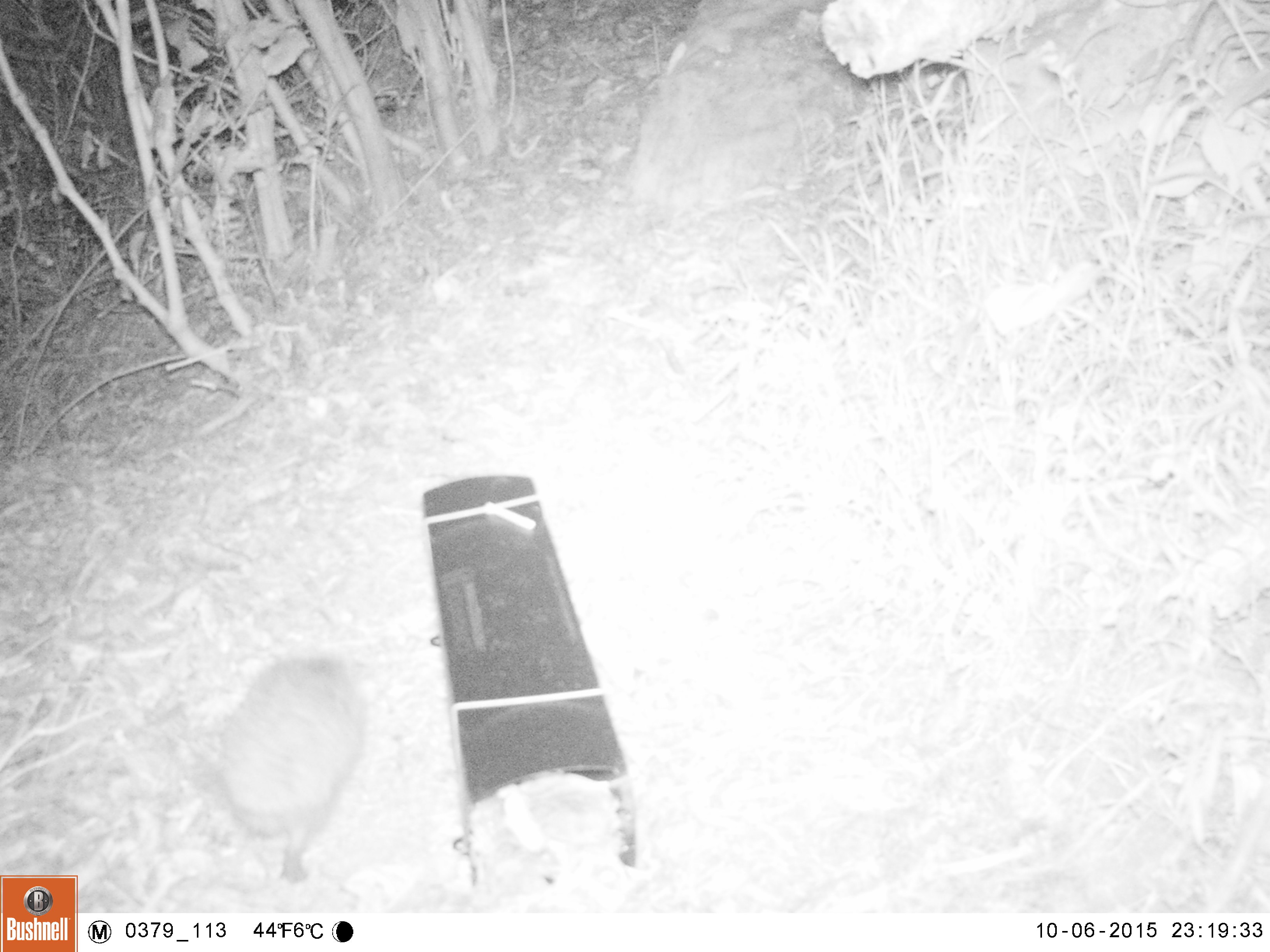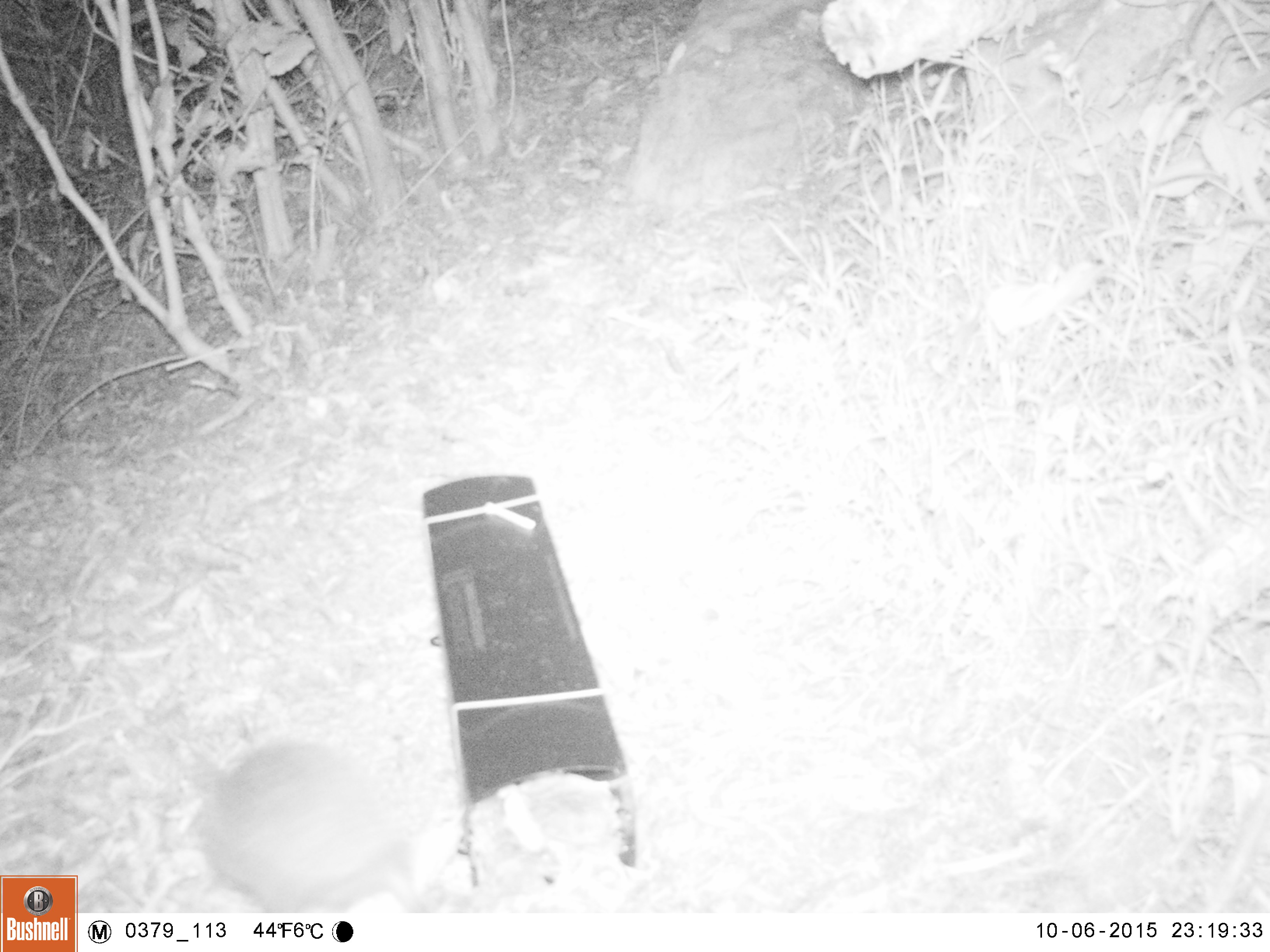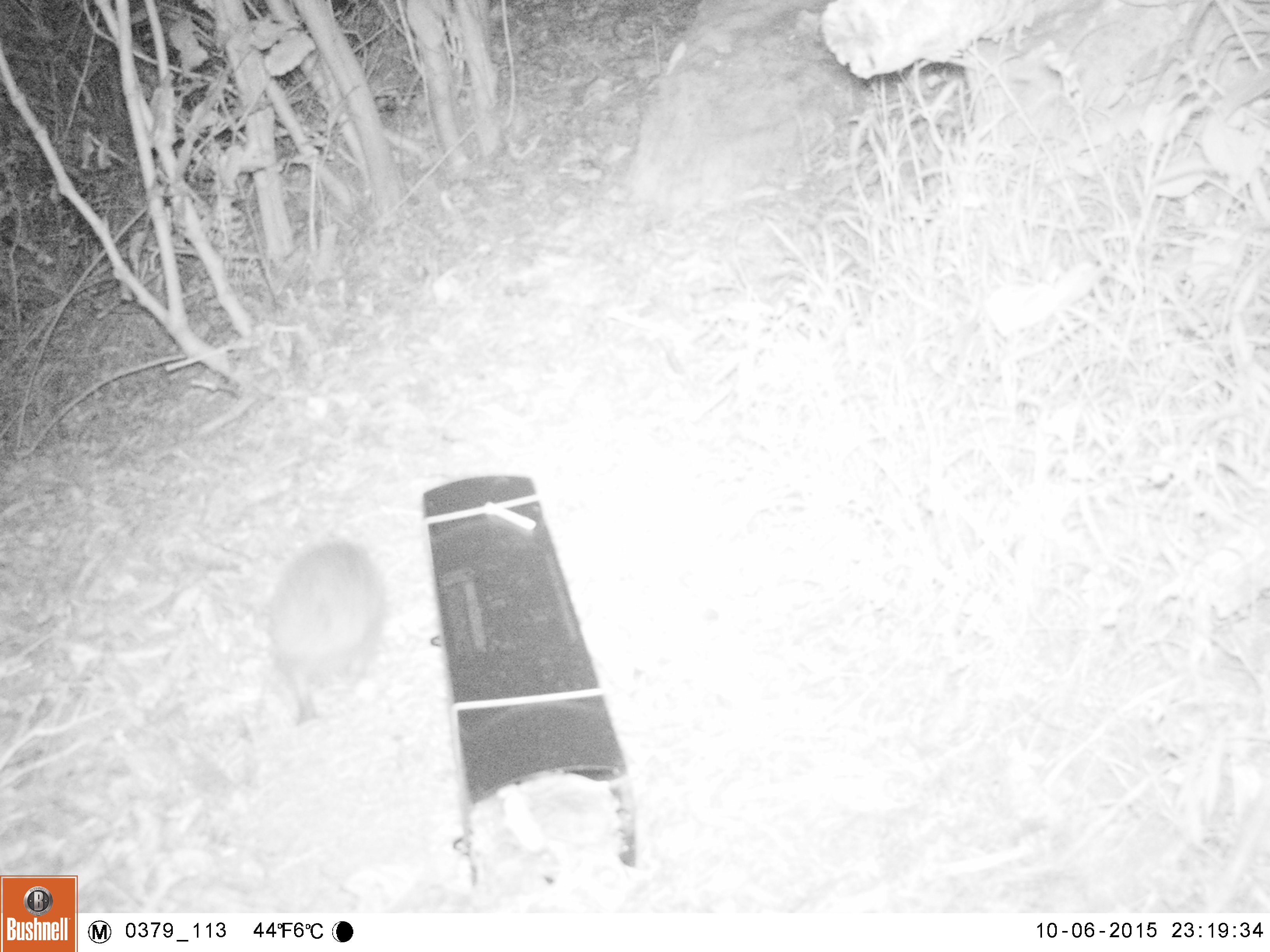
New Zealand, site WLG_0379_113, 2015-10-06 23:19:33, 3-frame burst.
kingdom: Animalia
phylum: Chordata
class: Mammalia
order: Eulipotyphla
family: Erinaceidae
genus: Erinaceus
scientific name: Erinaceus europaeus europaeus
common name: european hedgehog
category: hedgehog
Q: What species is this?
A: Hedgehog (european hedgehog) (Erinaceus europaeus europaeus).